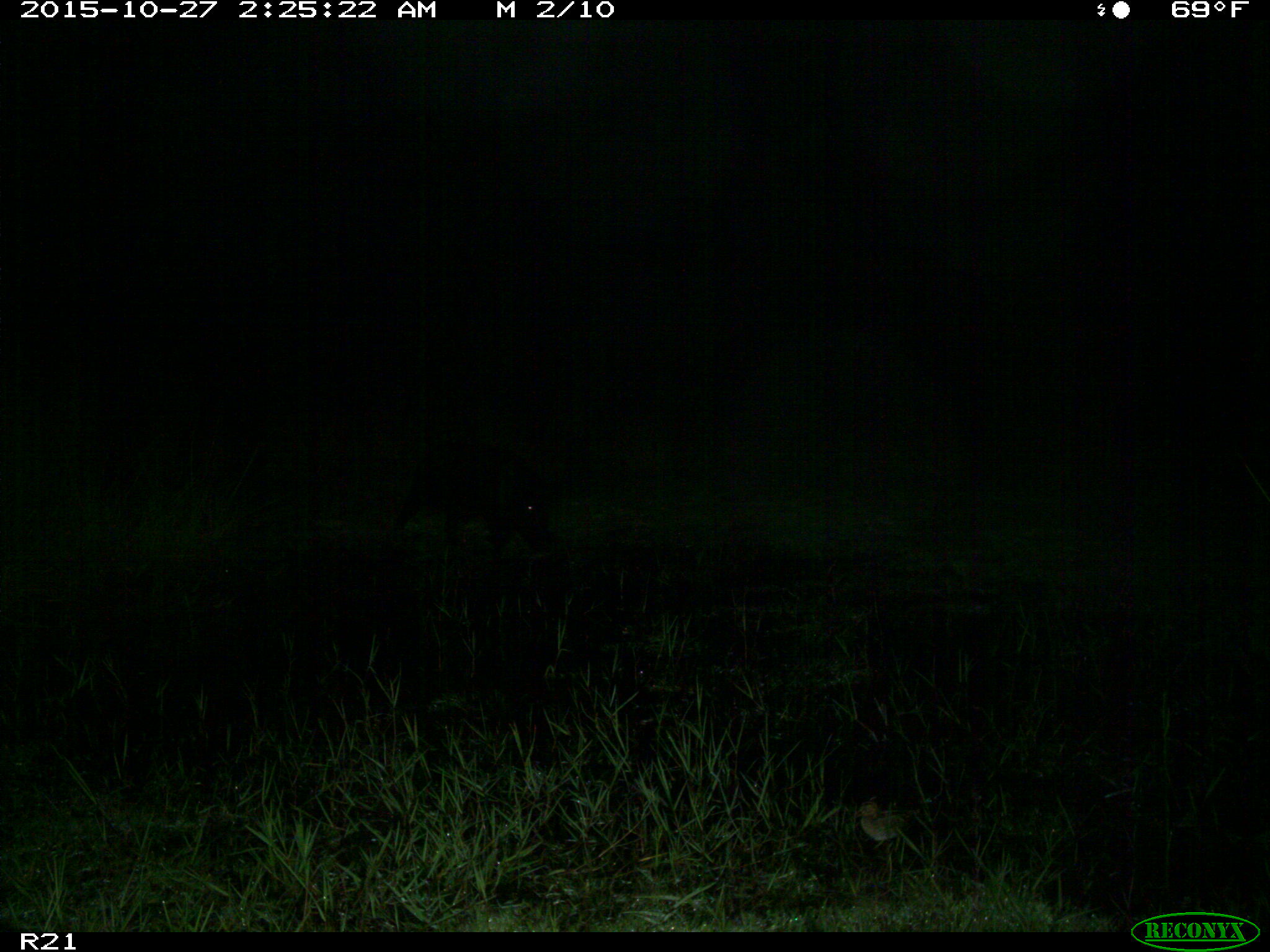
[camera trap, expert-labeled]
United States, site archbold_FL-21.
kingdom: Animalia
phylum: Chordata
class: Mammalia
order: Artiodactyla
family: Suidae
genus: Sus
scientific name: Sus scrofa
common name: wild boar